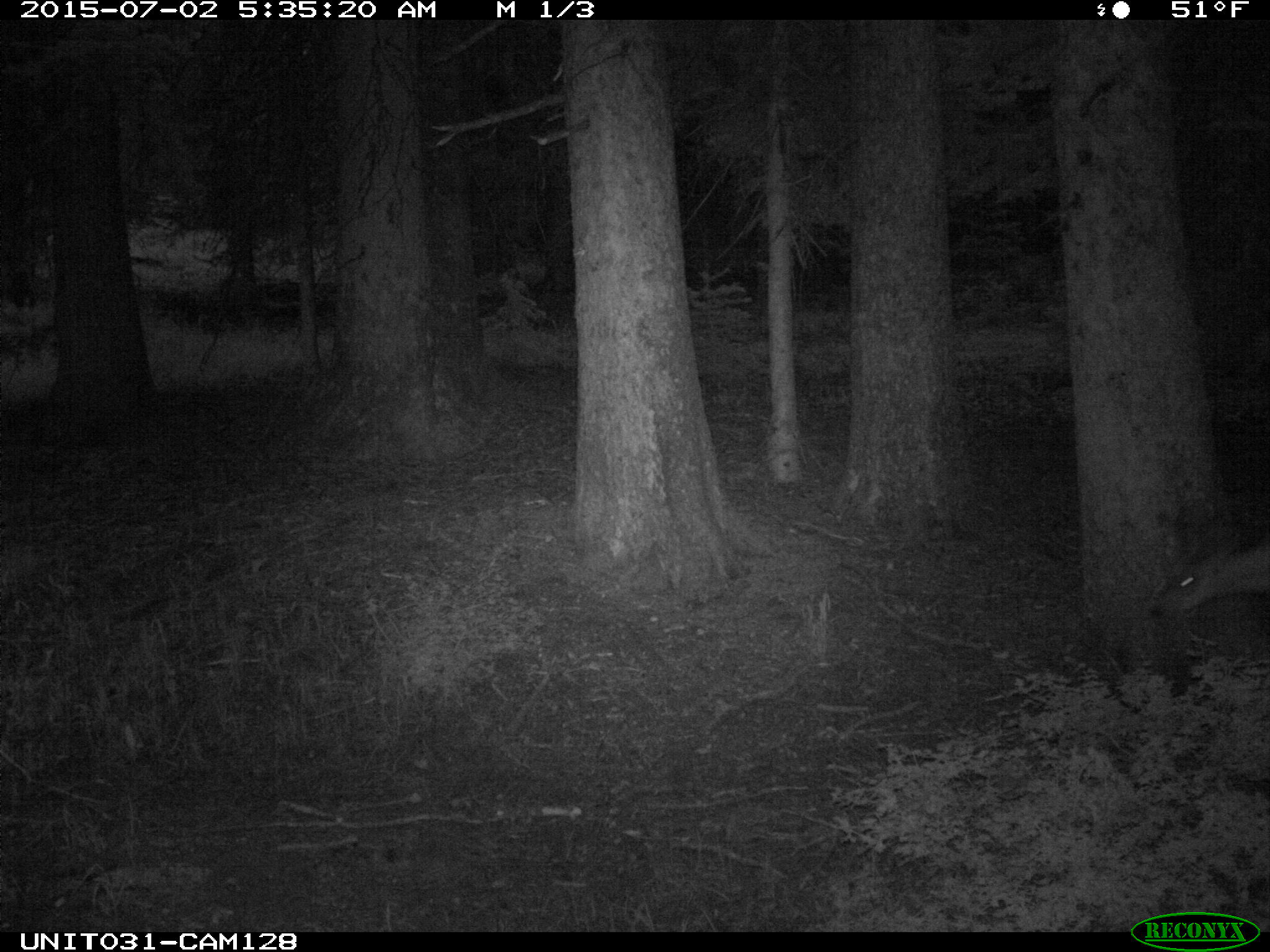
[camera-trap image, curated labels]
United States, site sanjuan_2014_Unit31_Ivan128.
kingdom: Animalia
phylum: Chordata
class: Mammalia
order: Artiodactyla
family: Cervidae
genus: Odocoileus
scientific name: Odocoileus hemionus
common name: mule deer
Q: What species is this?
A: Odocoileus hemionus (mule deer).